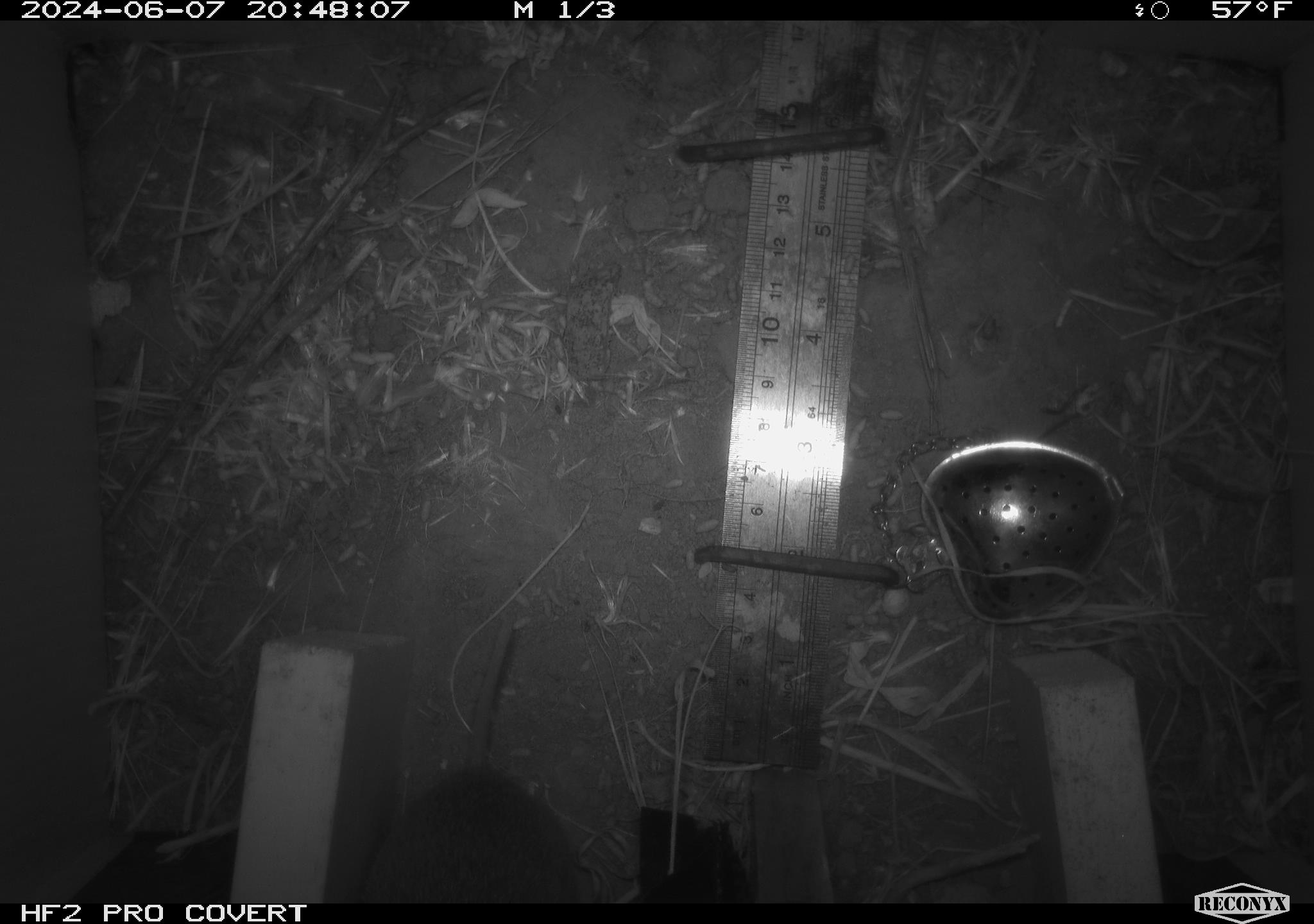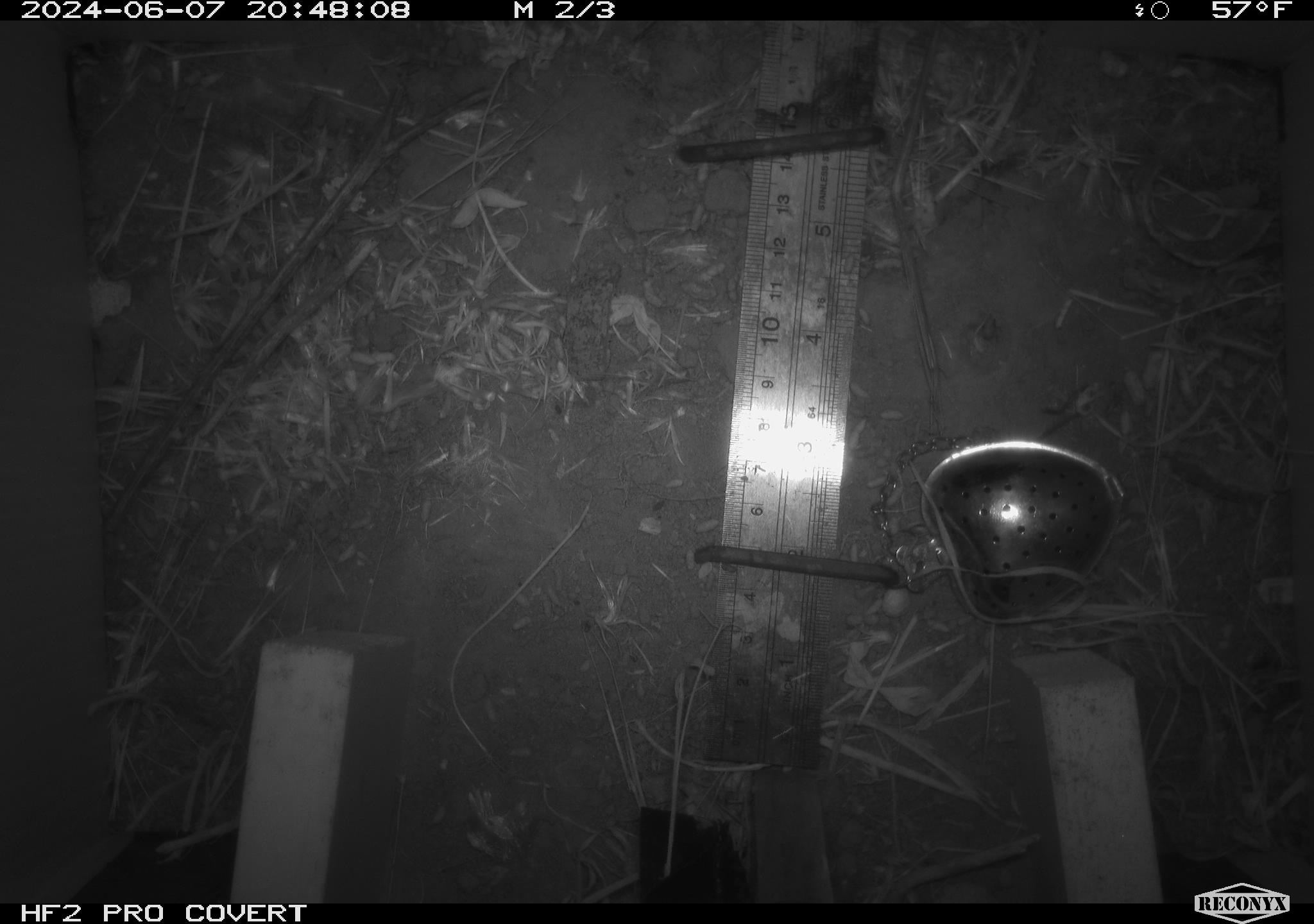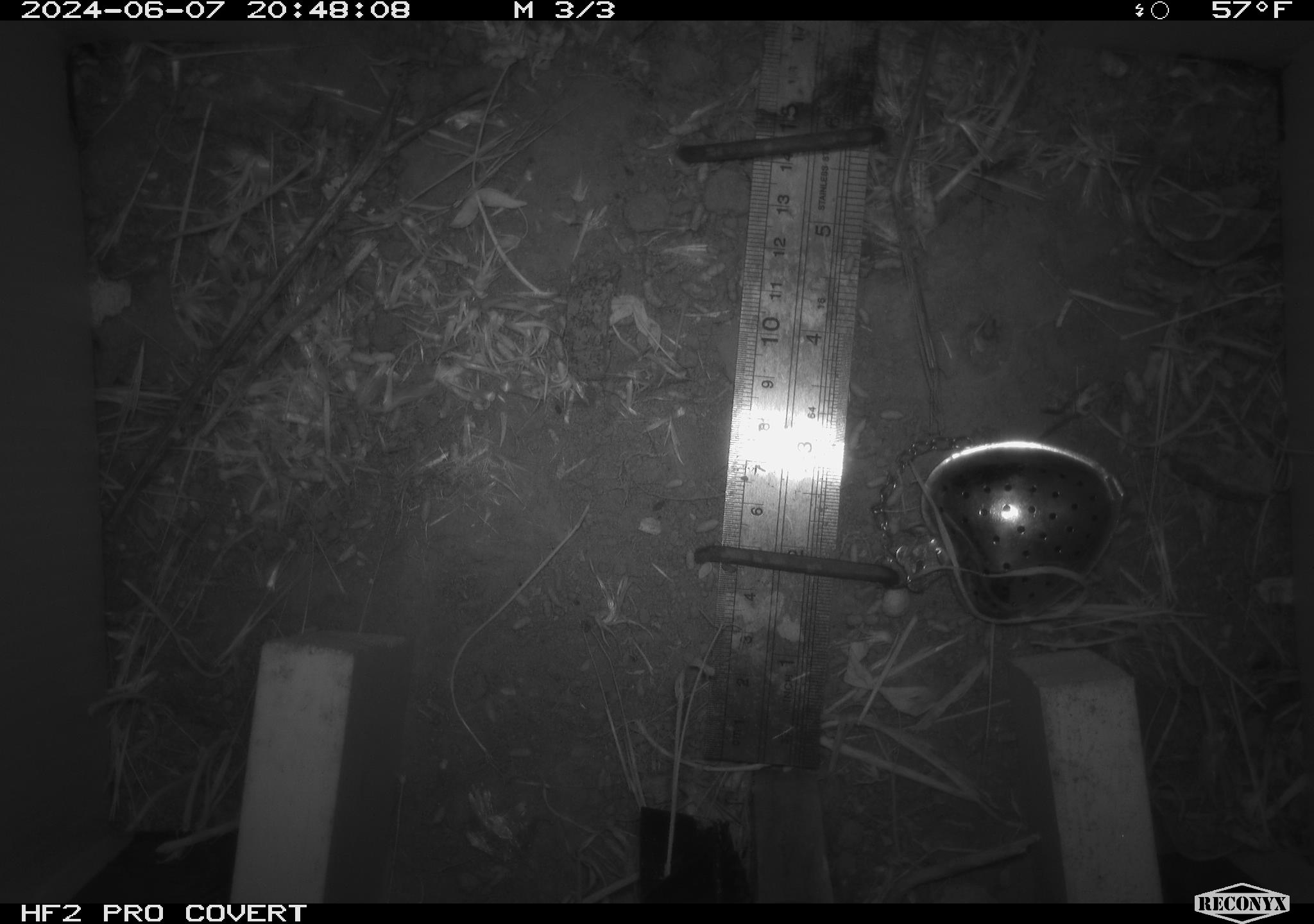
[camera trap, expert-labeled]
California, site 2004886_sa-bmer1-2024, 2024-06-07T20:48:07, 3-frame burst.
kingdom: Animalia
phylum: Chordata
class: Mammalia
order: Rodentia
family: Cricetidae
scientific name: Arvicolinae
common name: voles, lemmings, and muskrats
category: arvicolinae subfamily